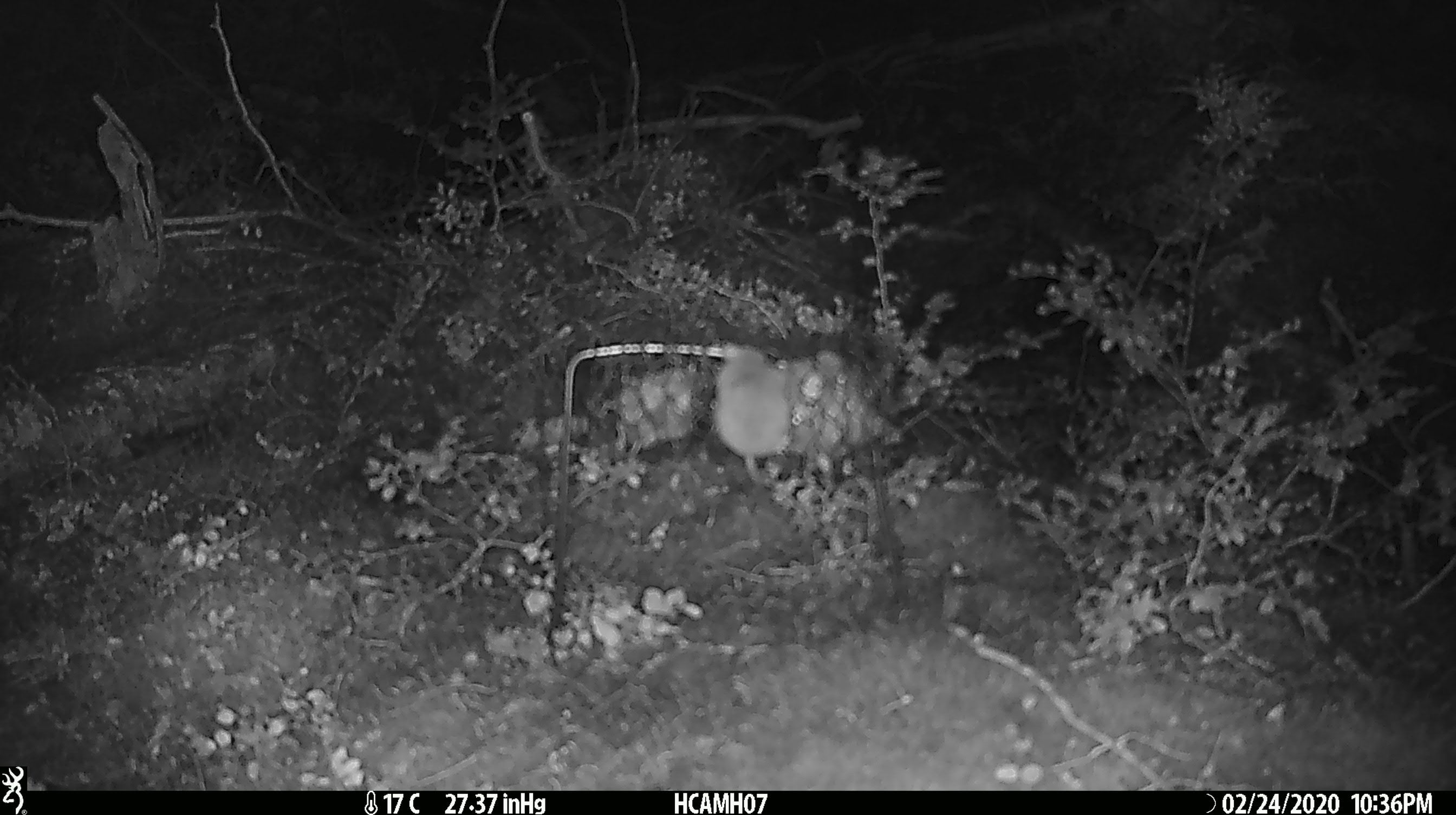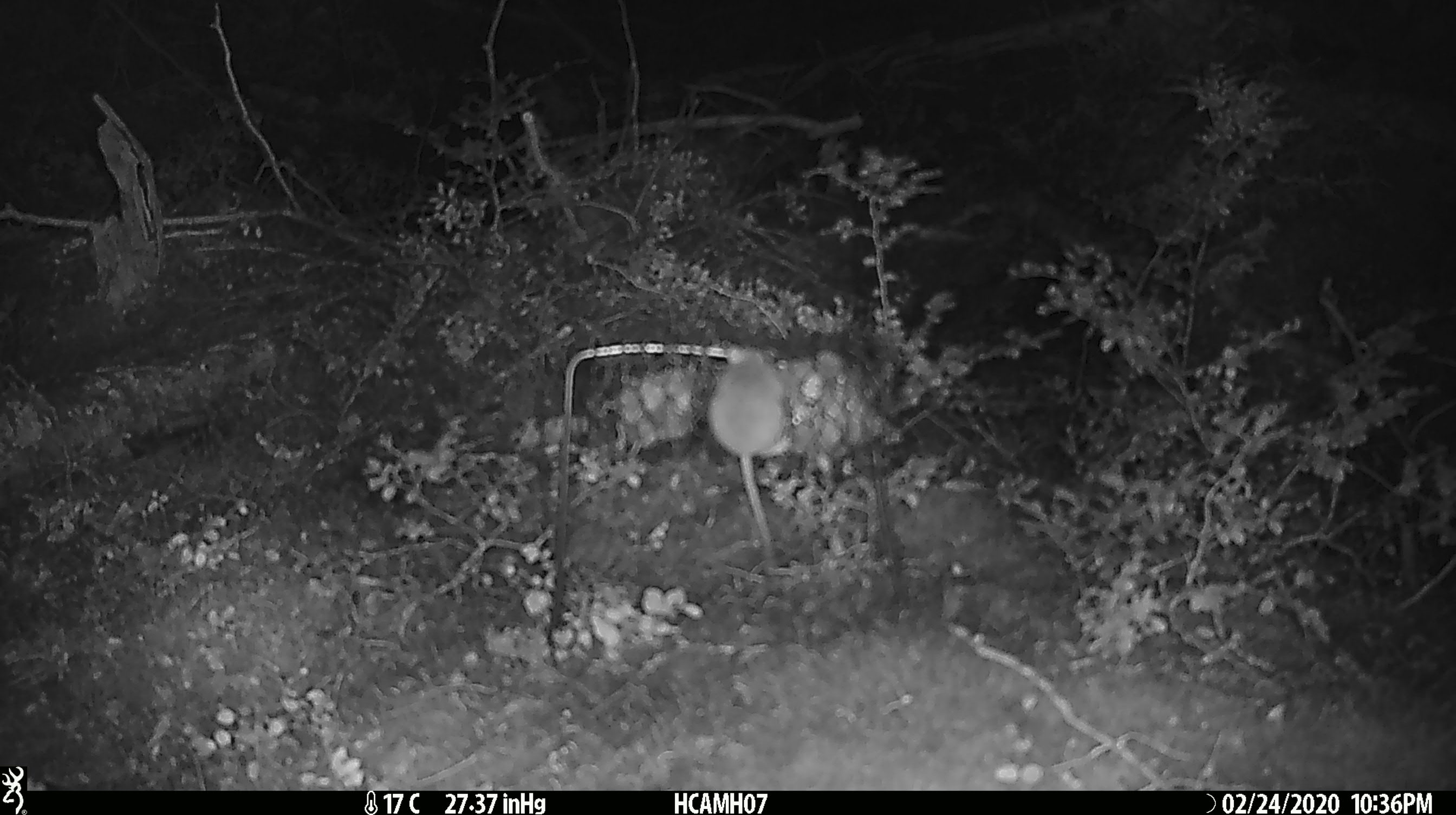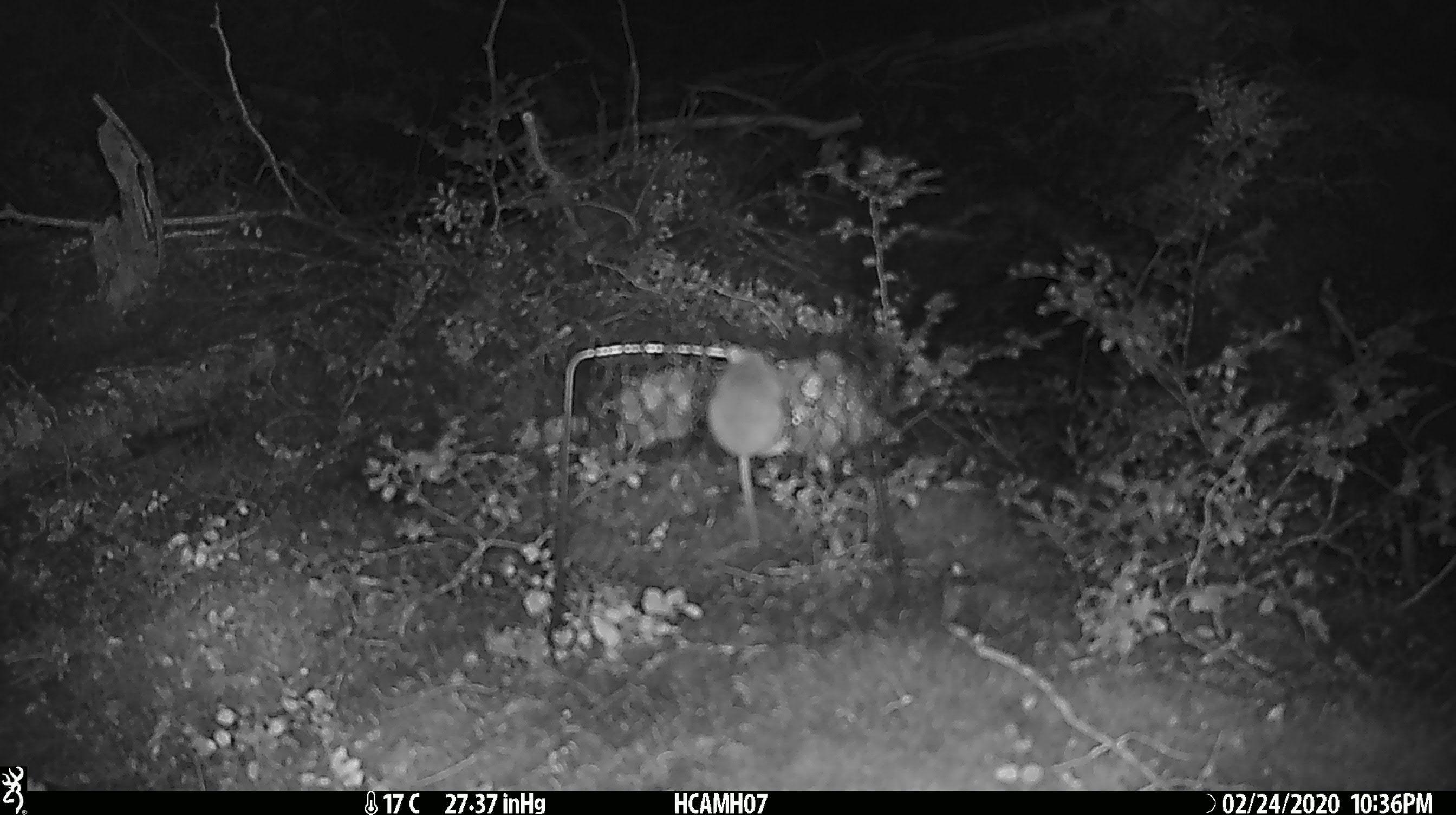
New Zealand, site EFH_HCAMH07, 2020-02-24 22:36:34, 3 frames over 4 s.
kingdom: Animalia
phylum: Chordata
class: Mammalia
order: Rodentia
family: Muridae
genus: Mus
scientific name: Mus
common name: mouse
Mouse (Mus).